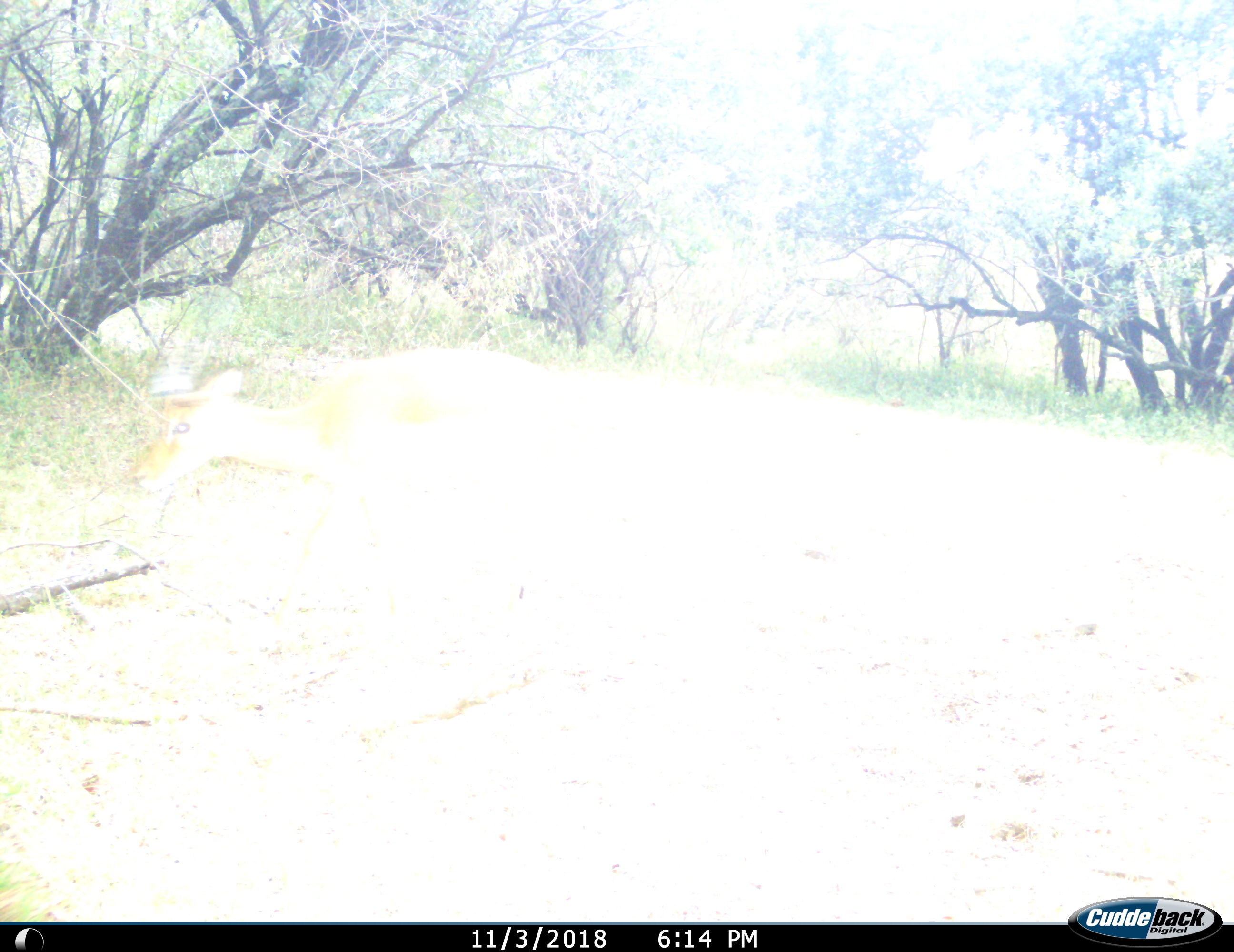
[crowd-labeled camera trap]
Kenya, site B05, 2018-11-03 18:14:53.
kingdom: Animalia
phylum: Chordata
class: Mammalia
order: Artiodactyla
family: Bovidae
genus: Aepyceros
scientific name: Aepyceros melampus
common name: impala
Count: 1.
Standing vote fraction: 50%.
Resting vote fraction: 0%.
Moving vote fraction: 50%.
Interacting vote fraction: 0%.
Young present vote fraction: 0%.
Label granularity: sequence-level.